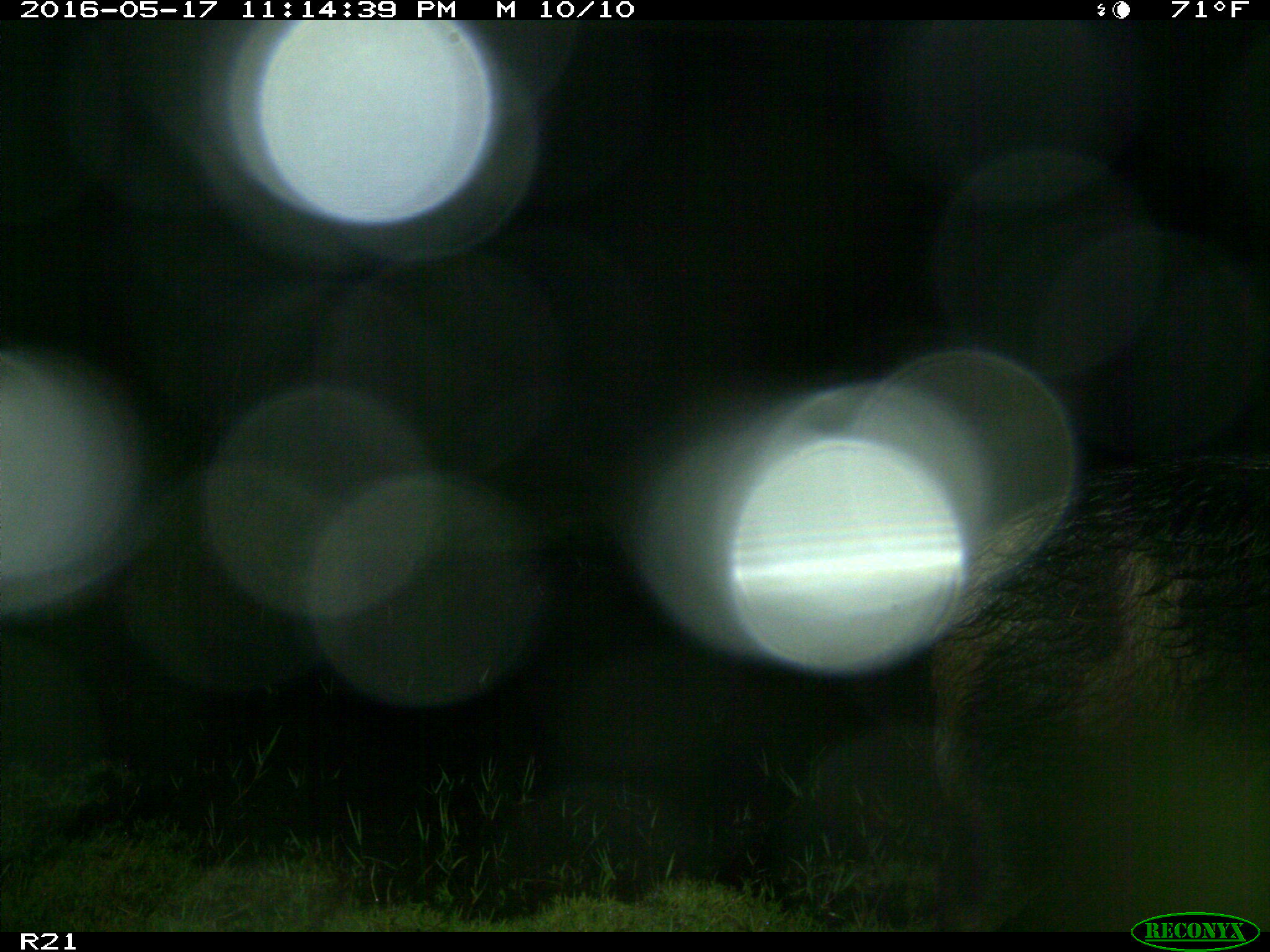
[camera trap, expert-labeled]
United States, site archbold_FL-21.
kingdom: Animalia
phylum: Chordata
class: Mammalia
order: Artiodactyla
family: Suidae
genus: Sus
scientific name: Sus scrofa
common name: wild boar